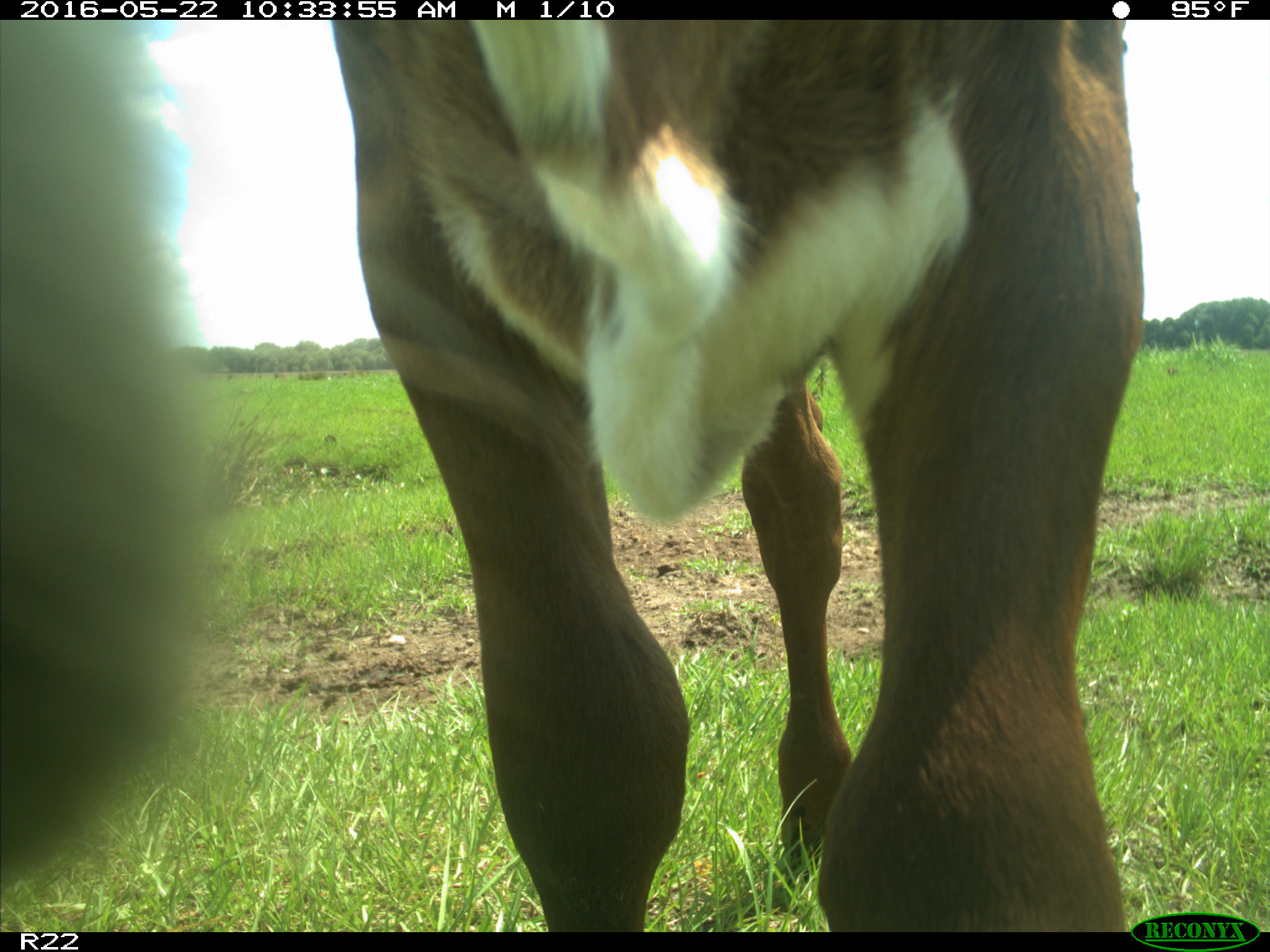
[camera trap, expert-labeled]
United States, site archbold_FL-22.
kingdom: Animalia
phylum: Chordata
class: Mammalia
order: Artiodactyla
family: Bovidae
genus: Bos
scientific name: Bos taurus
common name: domestic cow